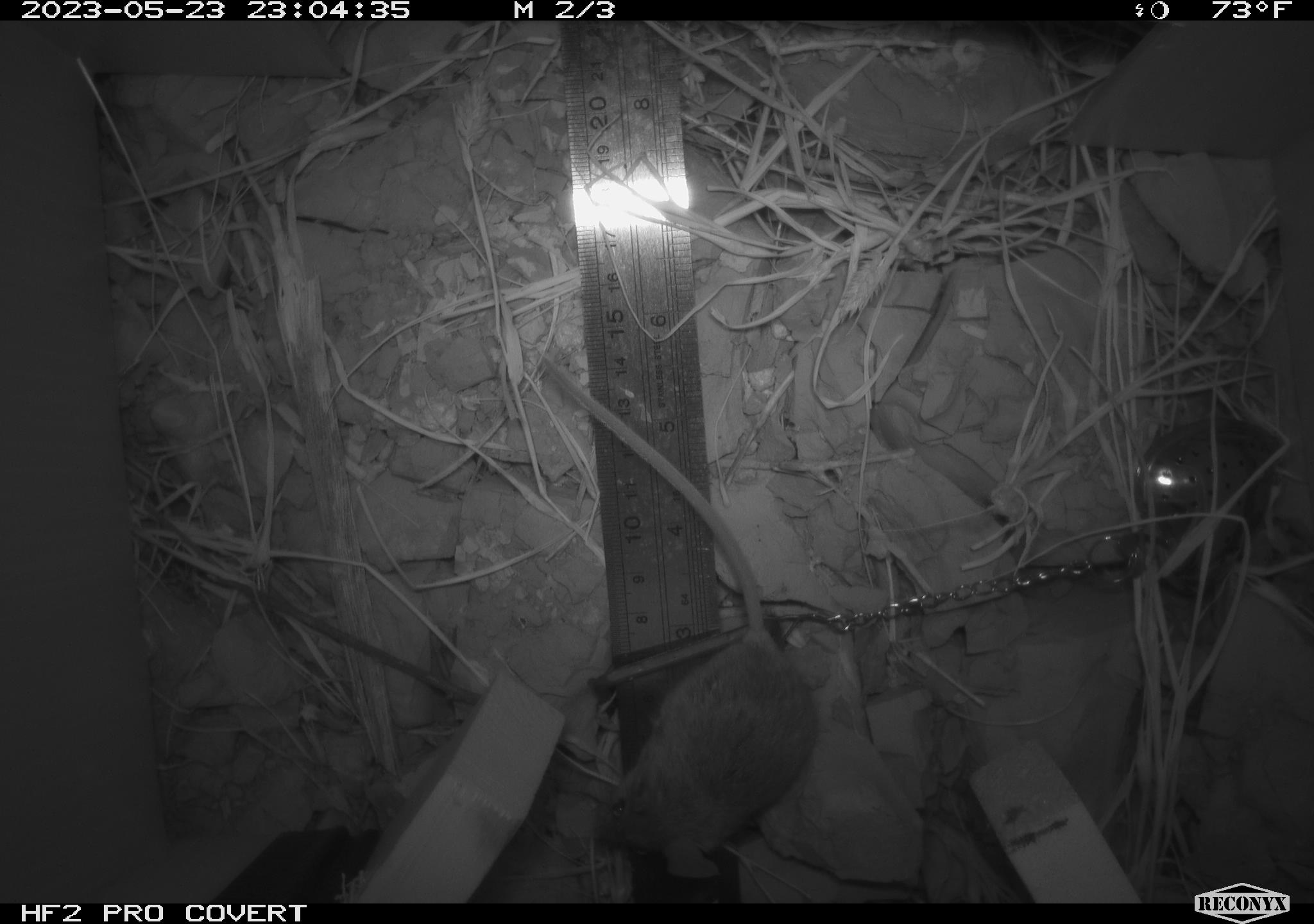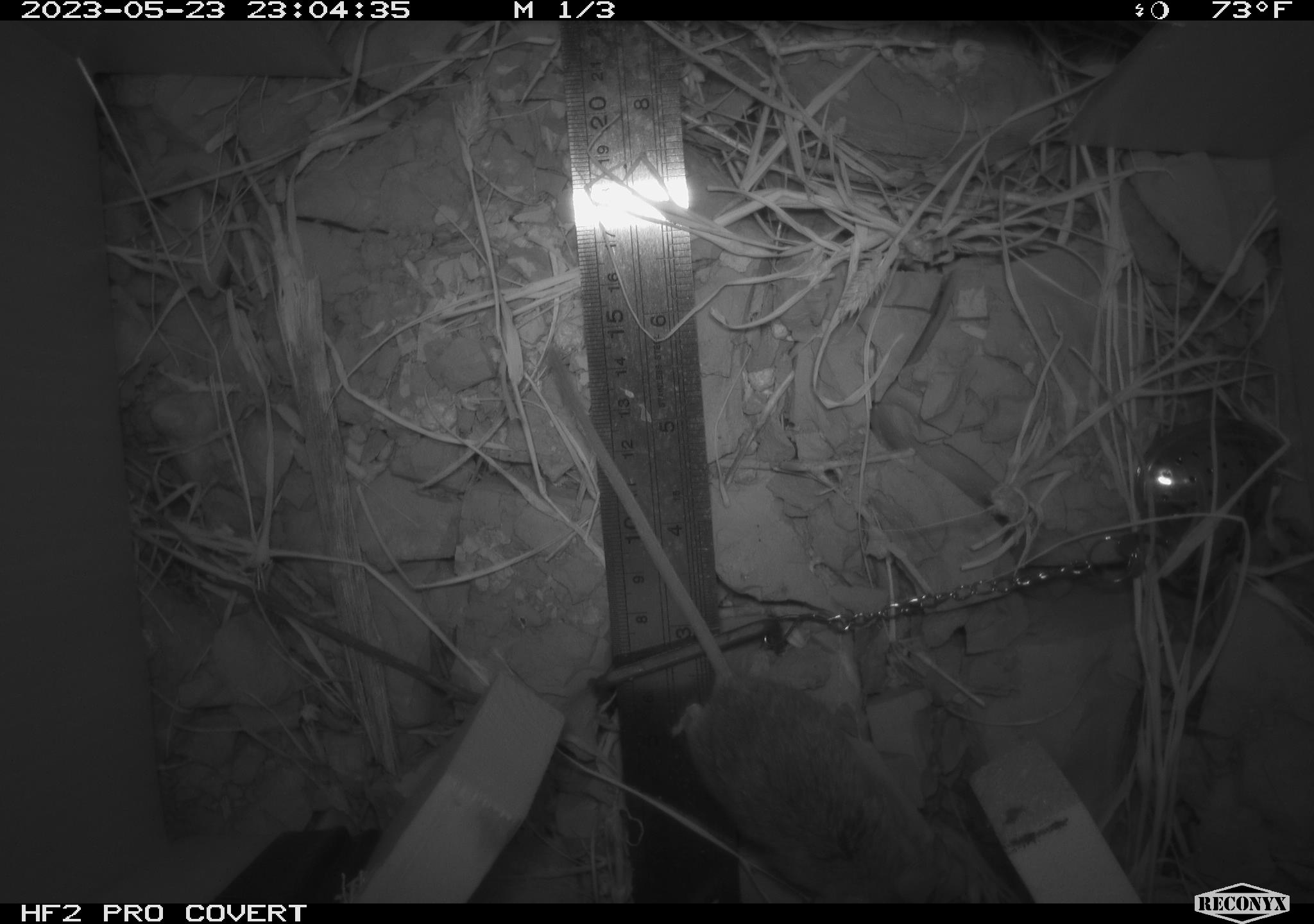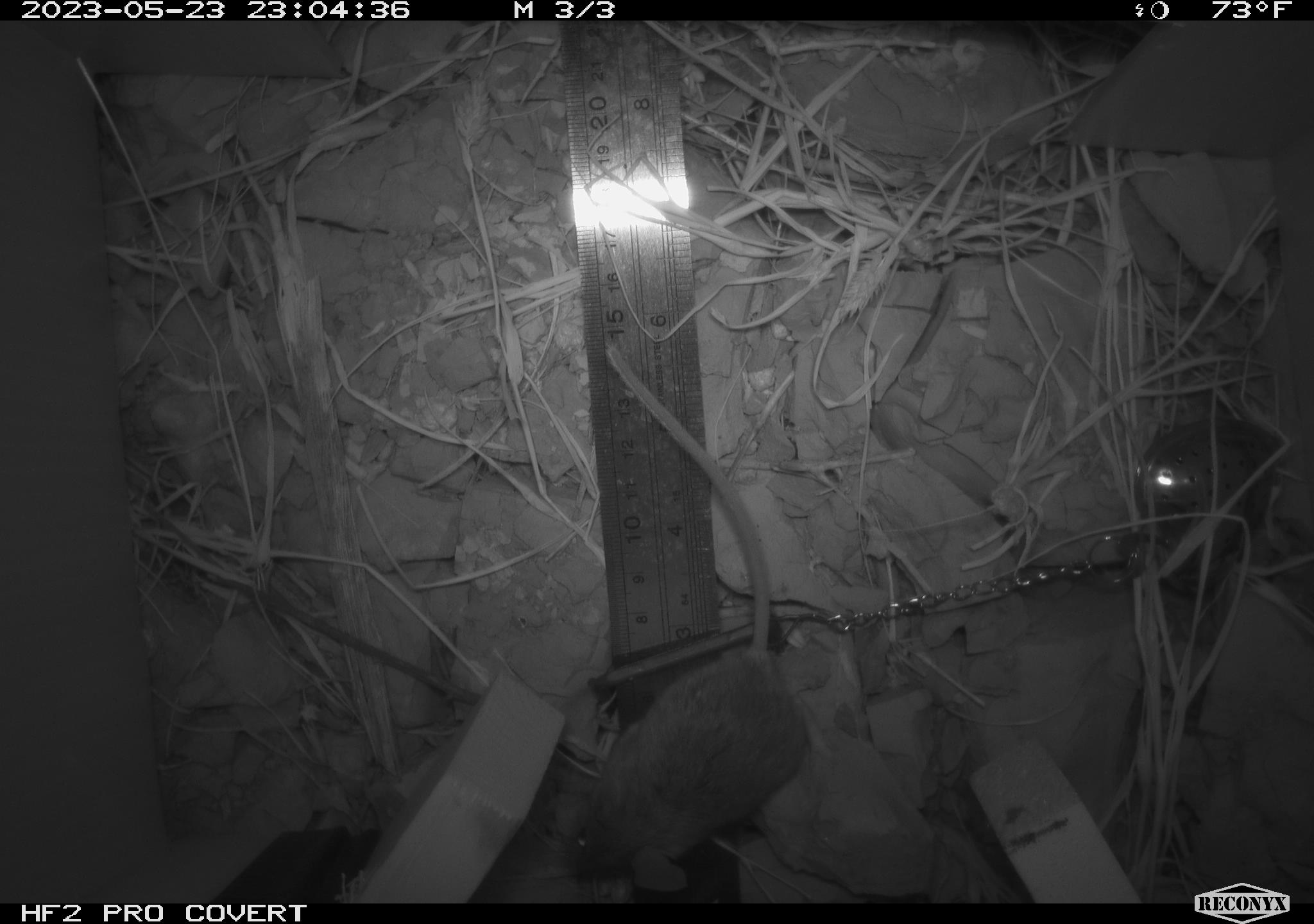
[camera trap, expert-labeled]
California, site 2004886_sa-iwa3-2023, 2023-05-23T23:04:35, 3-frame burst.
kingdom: Animalia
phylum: Chordata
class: Mammalia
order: Rodentia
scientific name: Rodentia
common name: mouse species